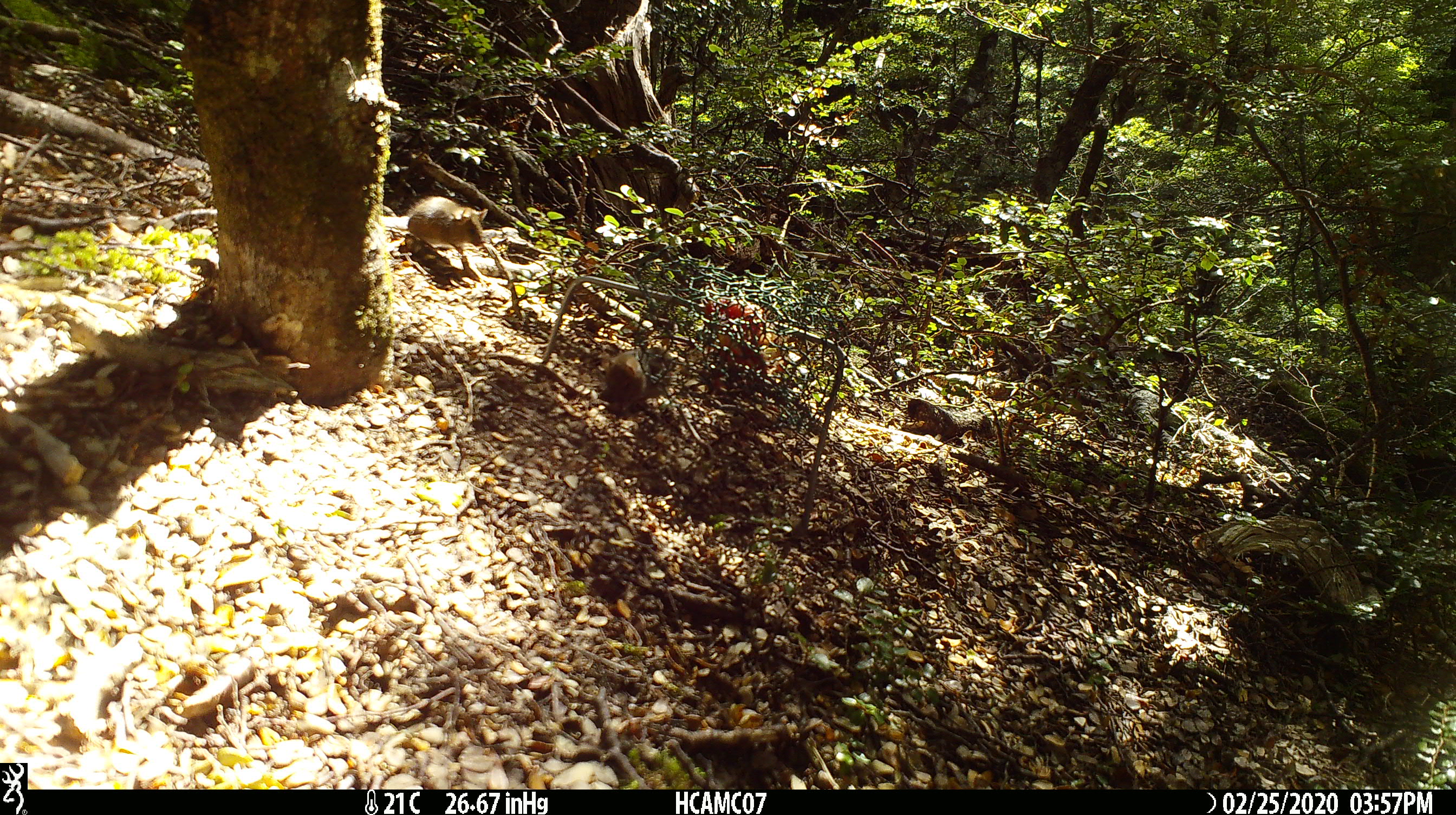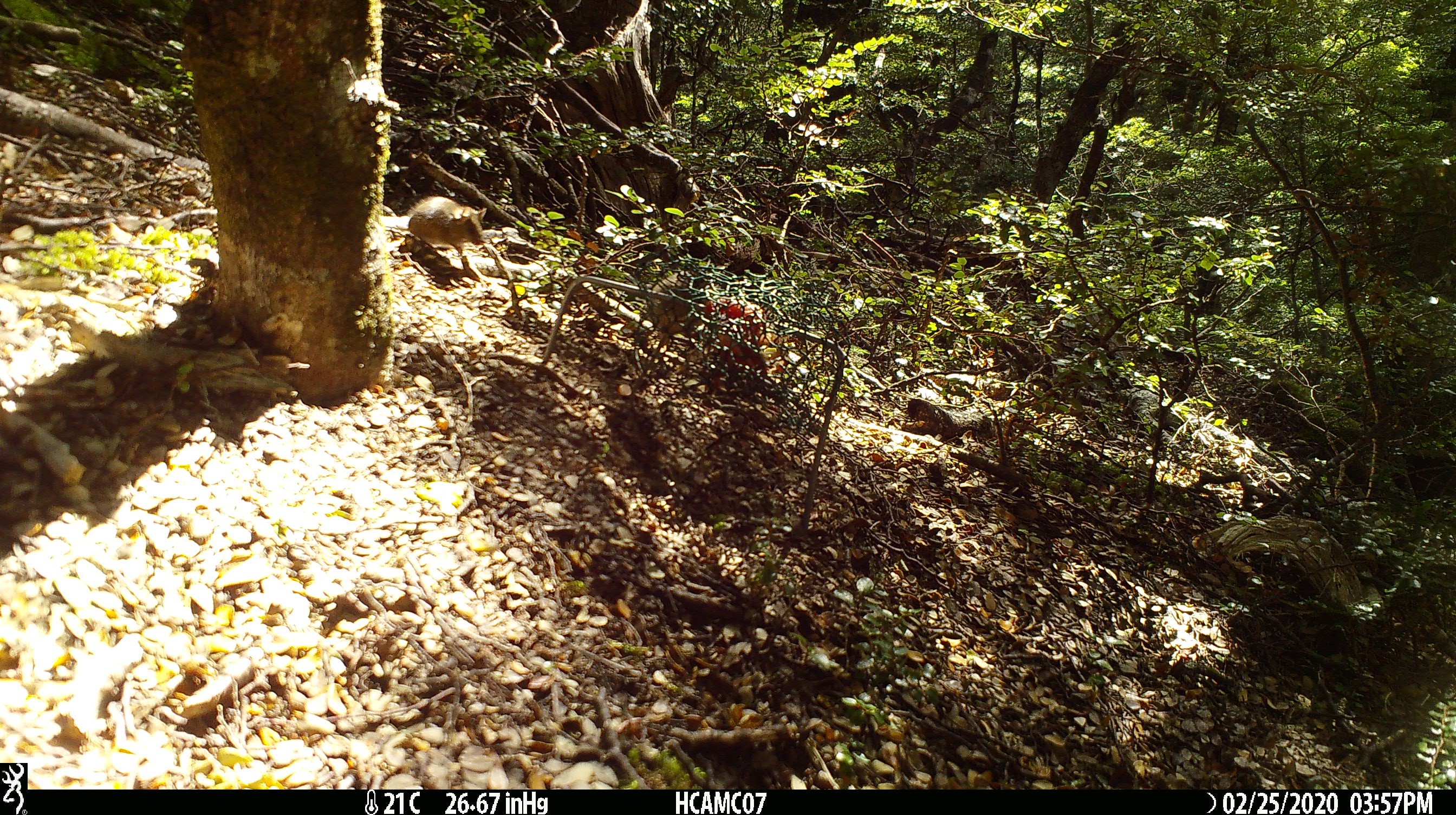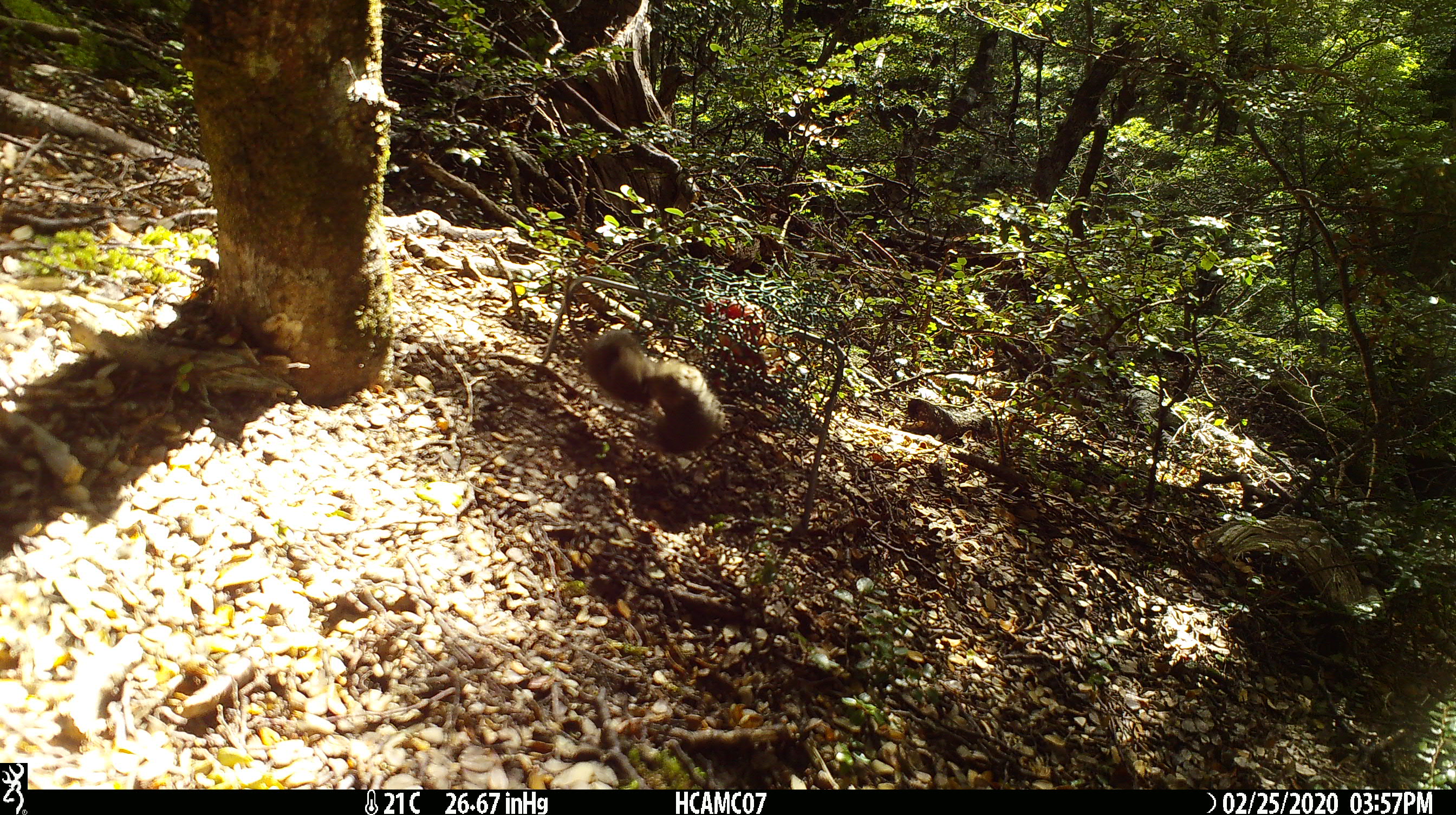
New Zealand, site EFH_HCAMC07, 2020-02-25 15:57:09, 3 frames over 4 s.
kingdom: Animalia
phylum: Chordata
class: Mammalia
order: Rodentia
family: Muridae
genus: Mus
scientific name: Mus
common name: mouse